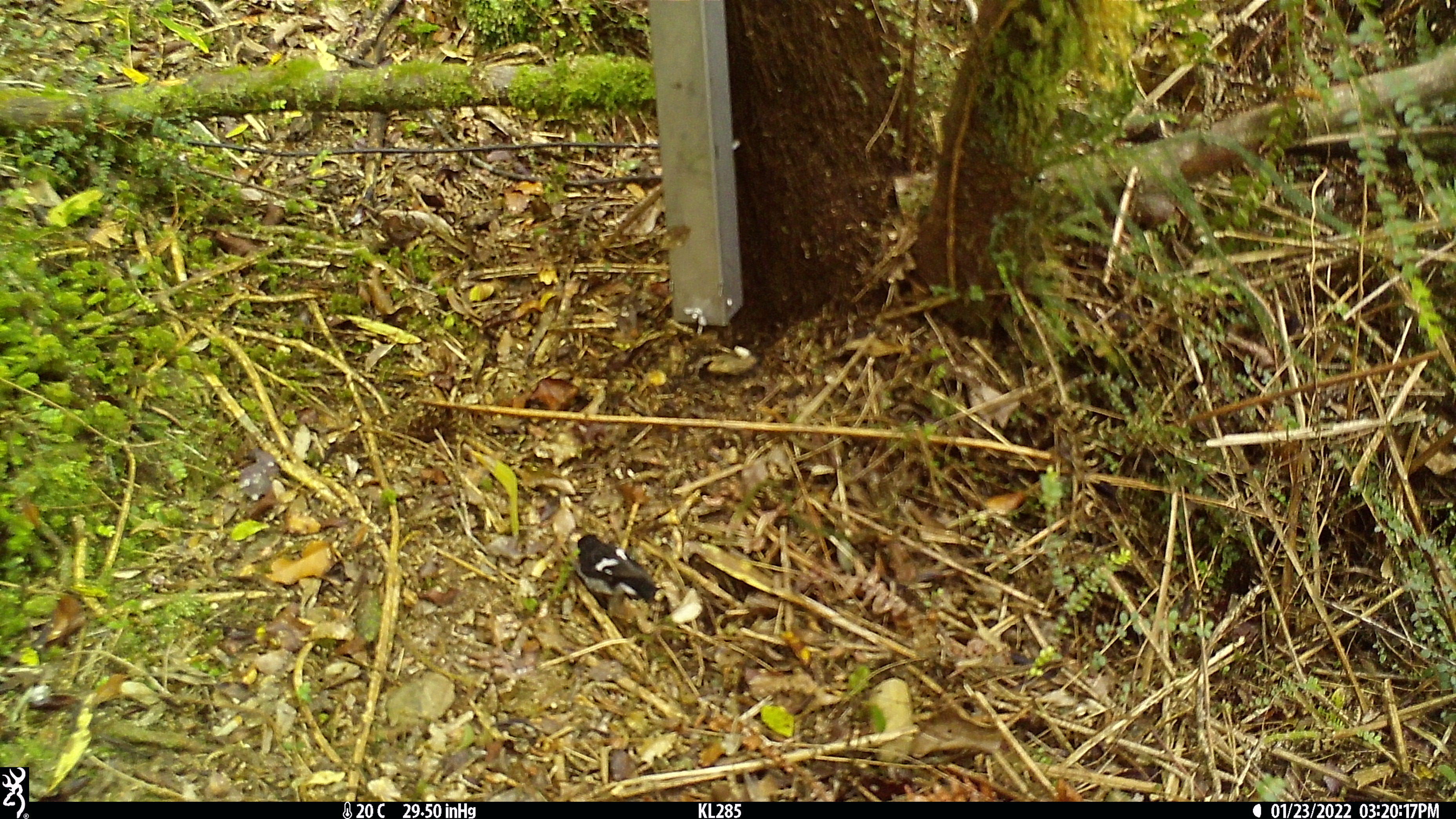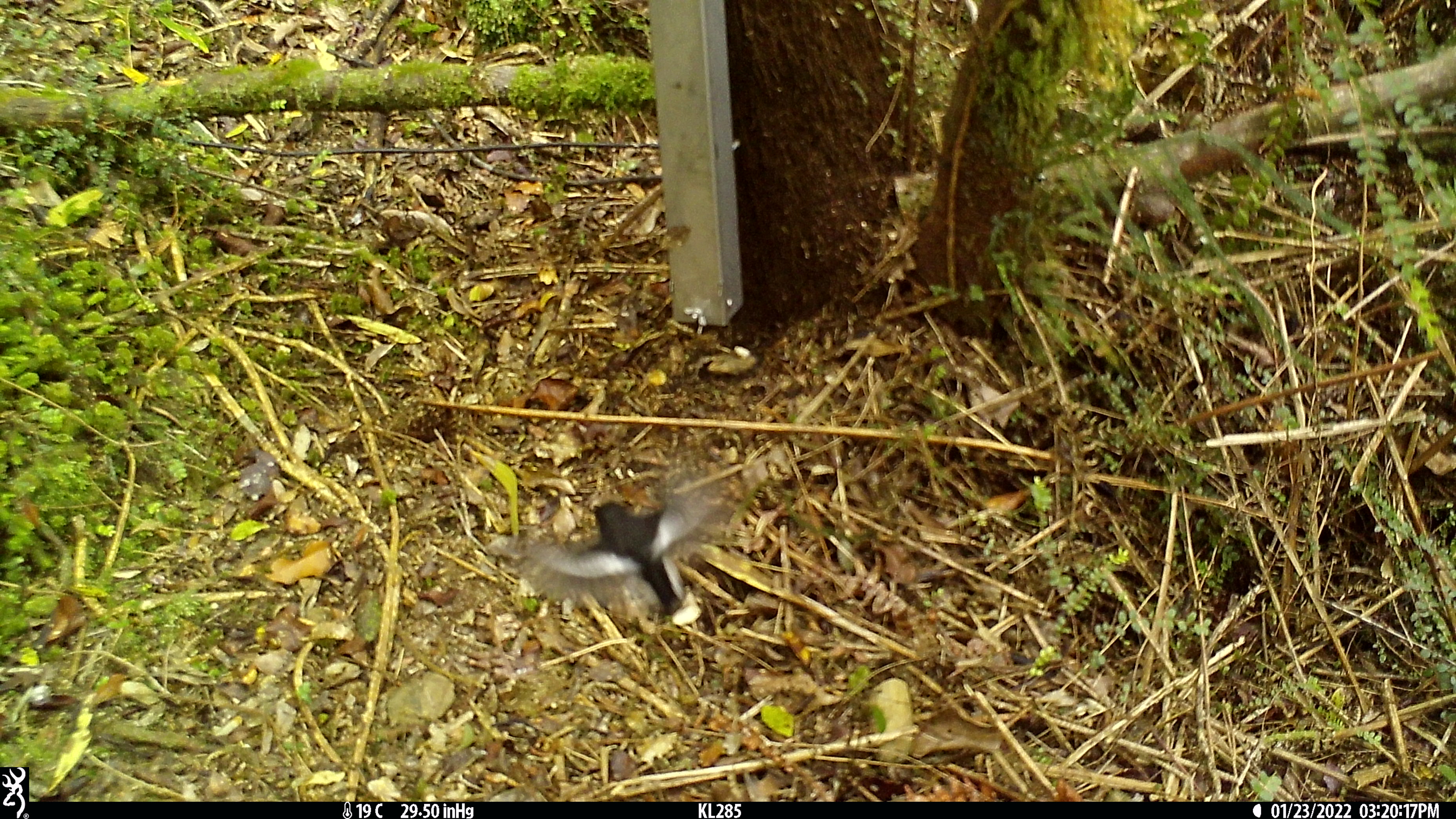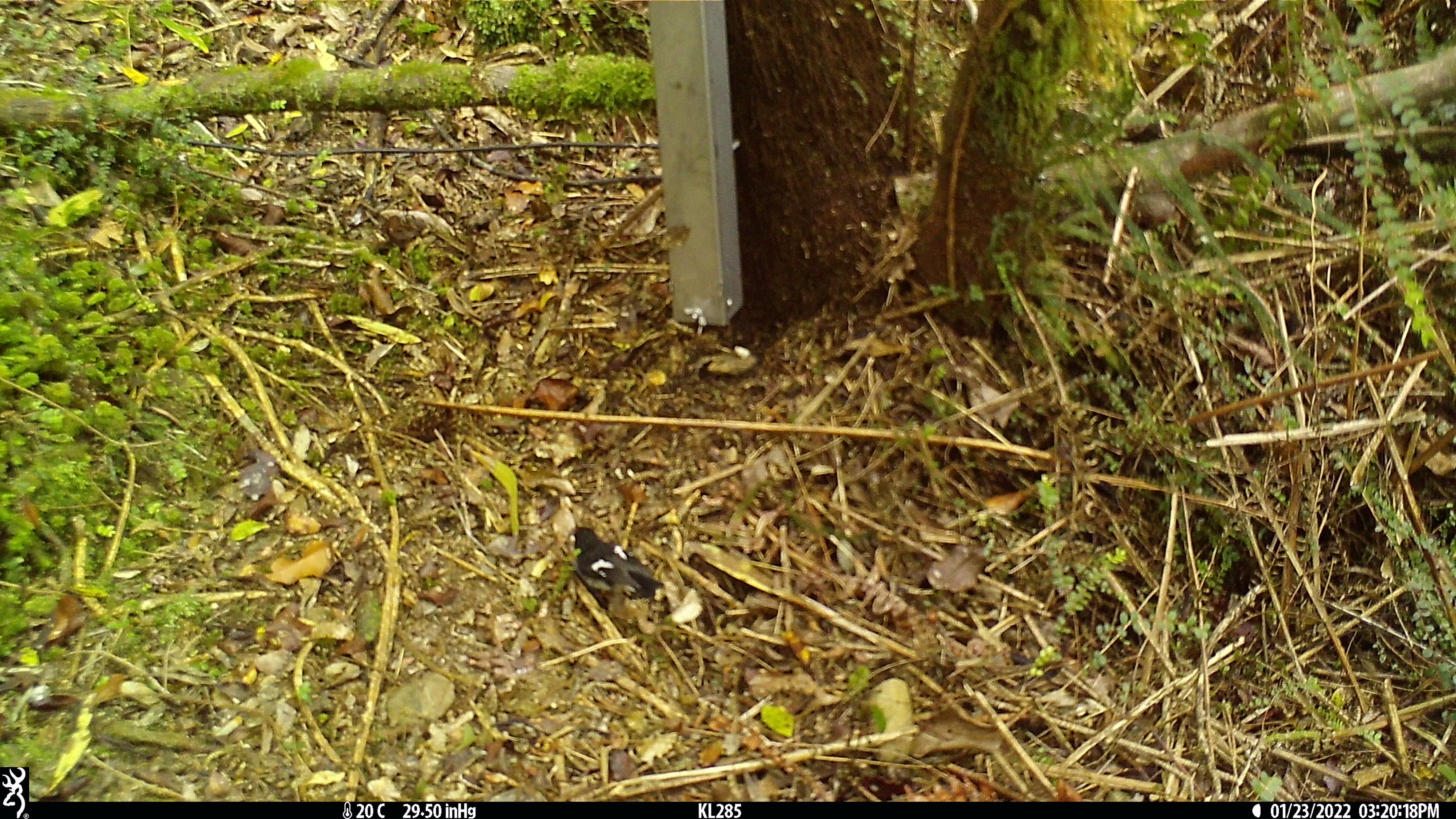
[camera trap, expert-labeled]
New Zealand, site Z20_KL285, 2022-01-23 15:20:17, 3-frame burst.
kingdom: Animalia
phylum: Chordata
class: Aves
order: Passeriformes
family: Petroicidae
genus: Petroica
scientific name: Petroica macrocephala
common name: tomtit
Tomtit (Petroica macrocephala).